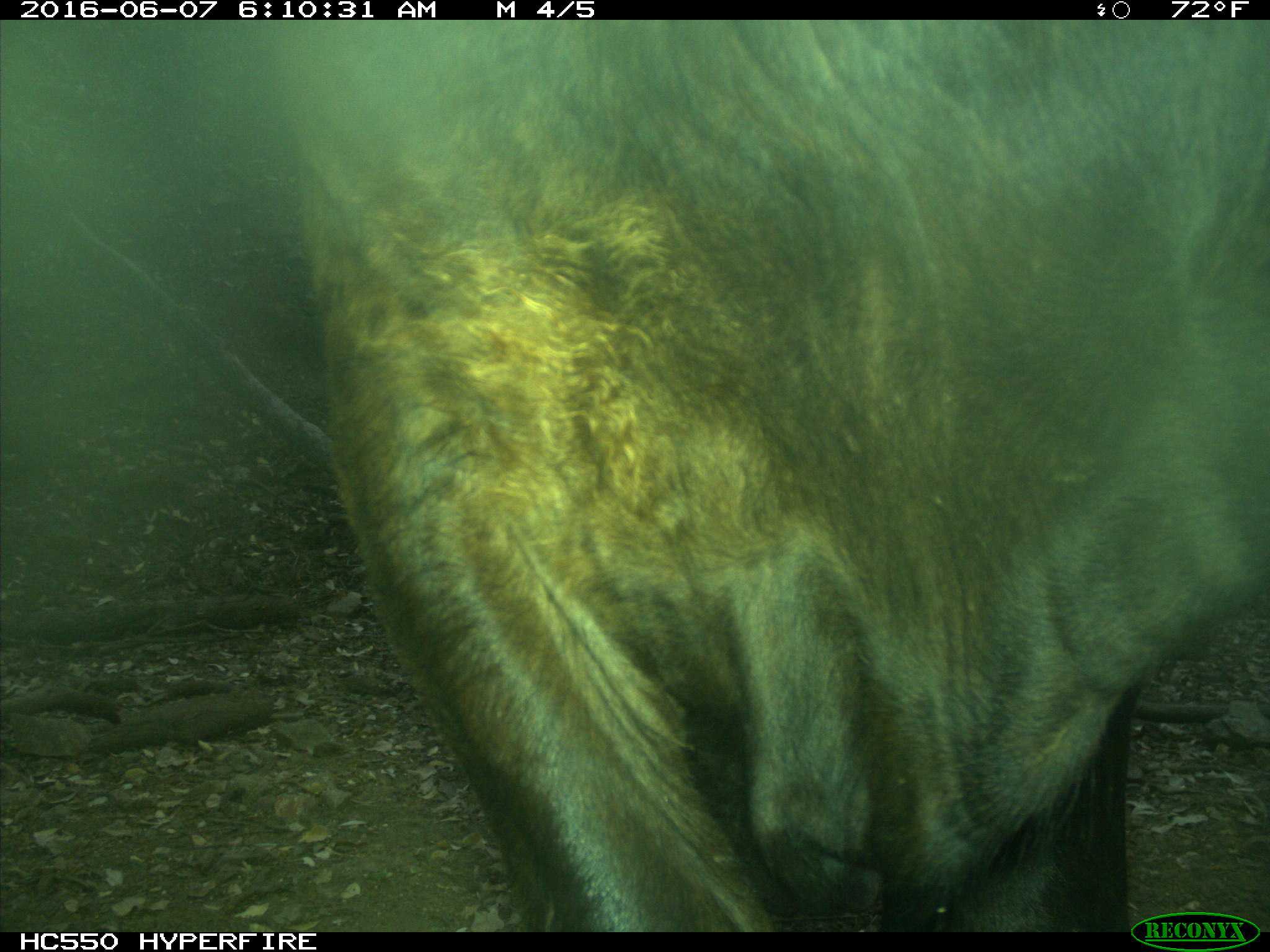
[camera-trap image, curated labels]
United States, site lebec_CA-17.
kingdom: Animalia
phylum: Chordata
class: Mammalia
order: Artiodactyla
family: Bovidae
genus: Bos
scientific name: Bos taurus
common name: domestic cow